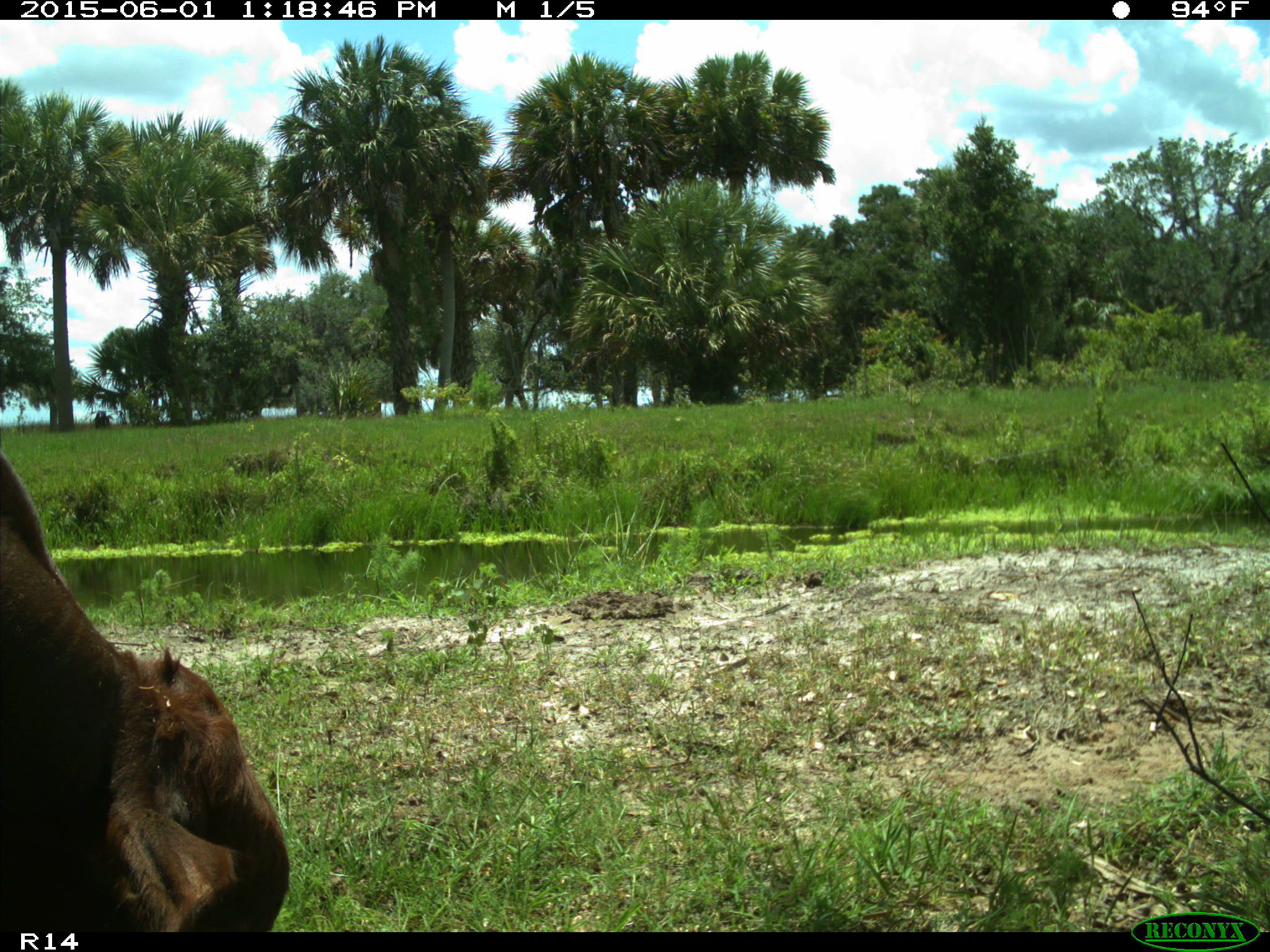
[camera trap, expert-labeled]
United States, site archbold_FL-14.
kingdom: Animalia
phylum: Chordata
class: Mammalia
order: Artiodactyla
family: Bovidae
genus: Bos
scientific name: Bos taurus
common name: domestic cow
Bos taurus (domestic cow).